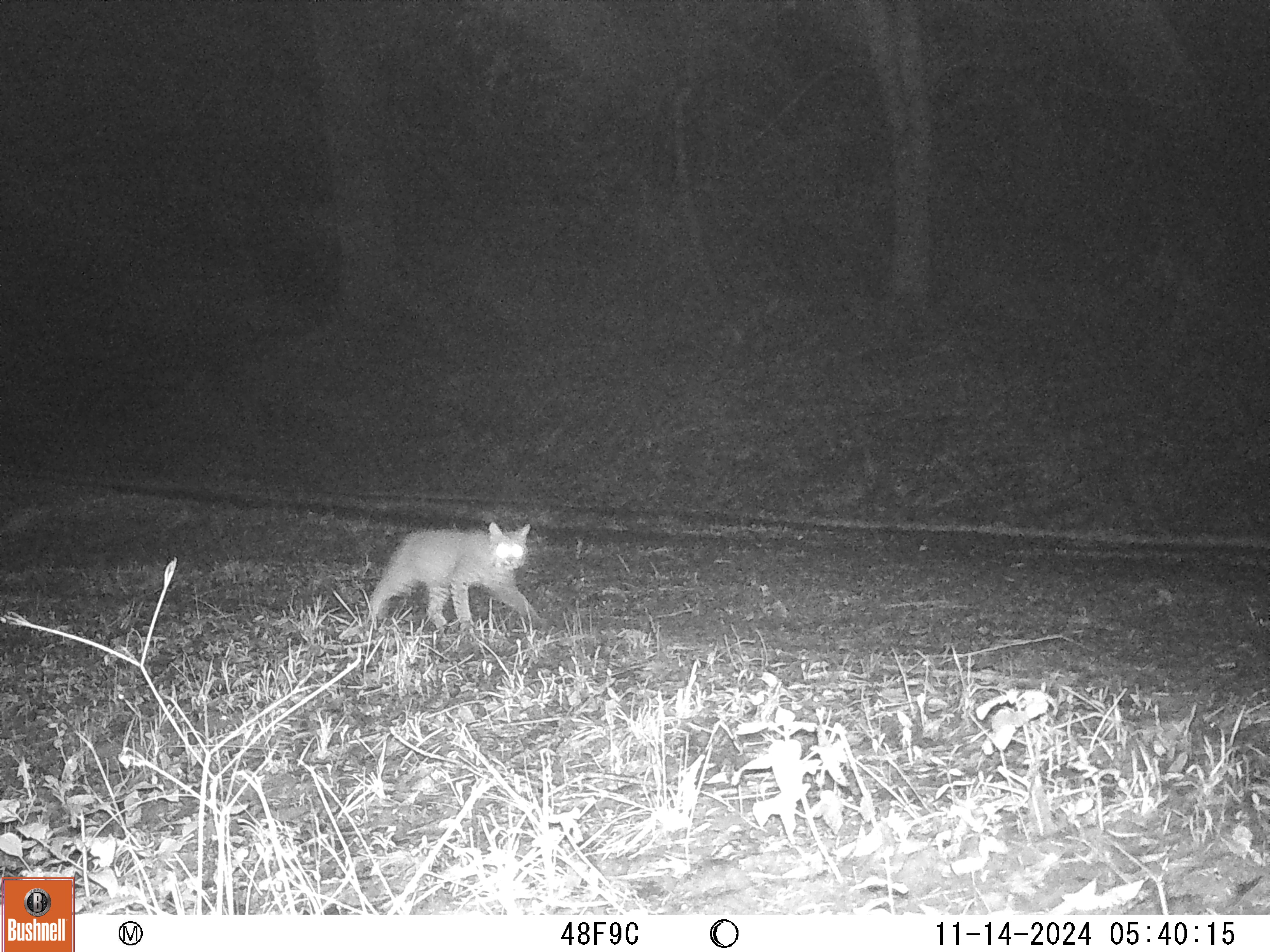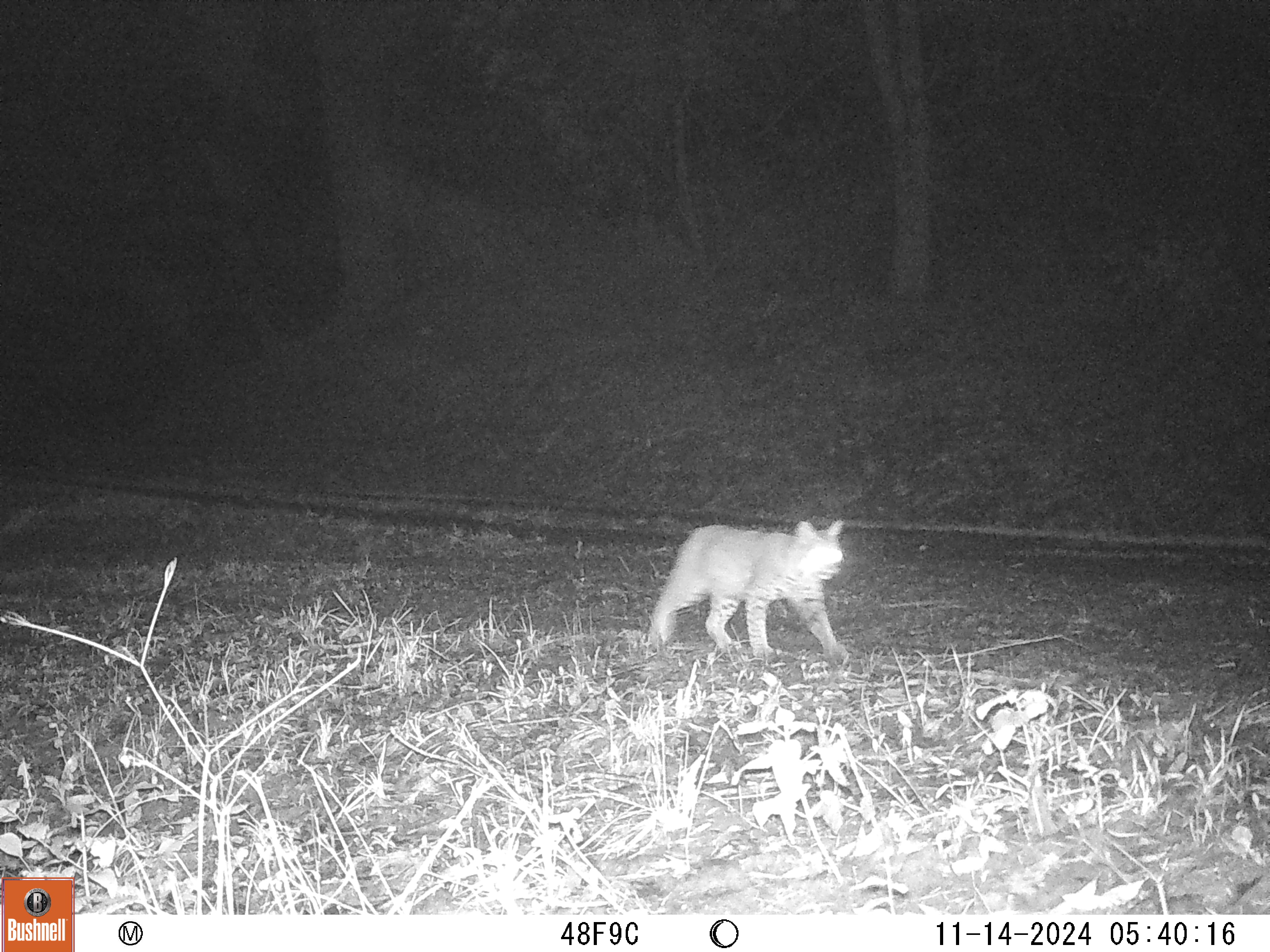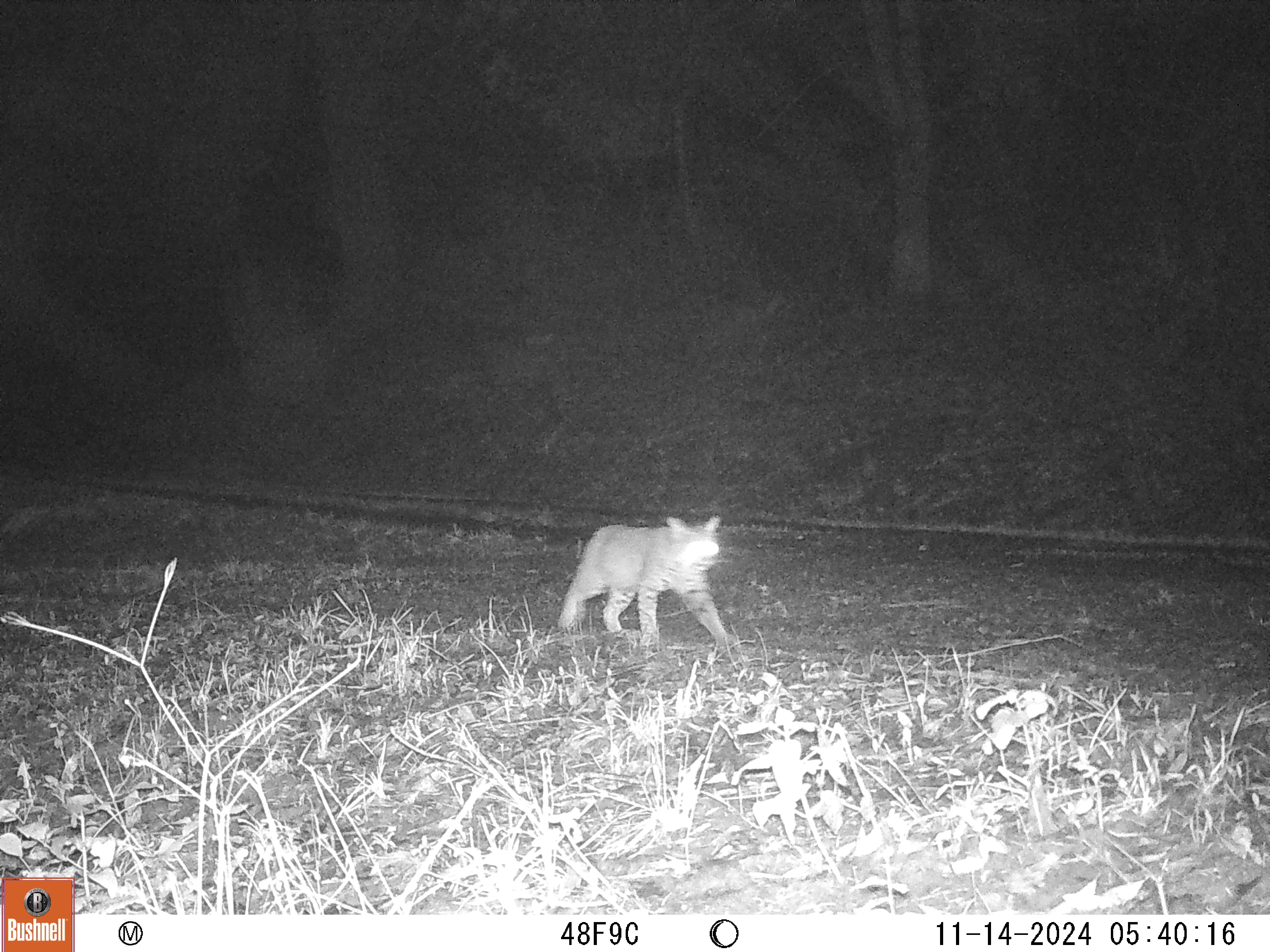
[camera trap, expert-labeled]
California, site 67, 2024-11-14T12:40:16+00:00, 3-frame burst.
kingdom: Animalia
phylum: Chordata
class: Mammalia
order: Carnivora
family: Felidae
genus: Lynx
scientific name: Lynx rufus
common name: bobcat